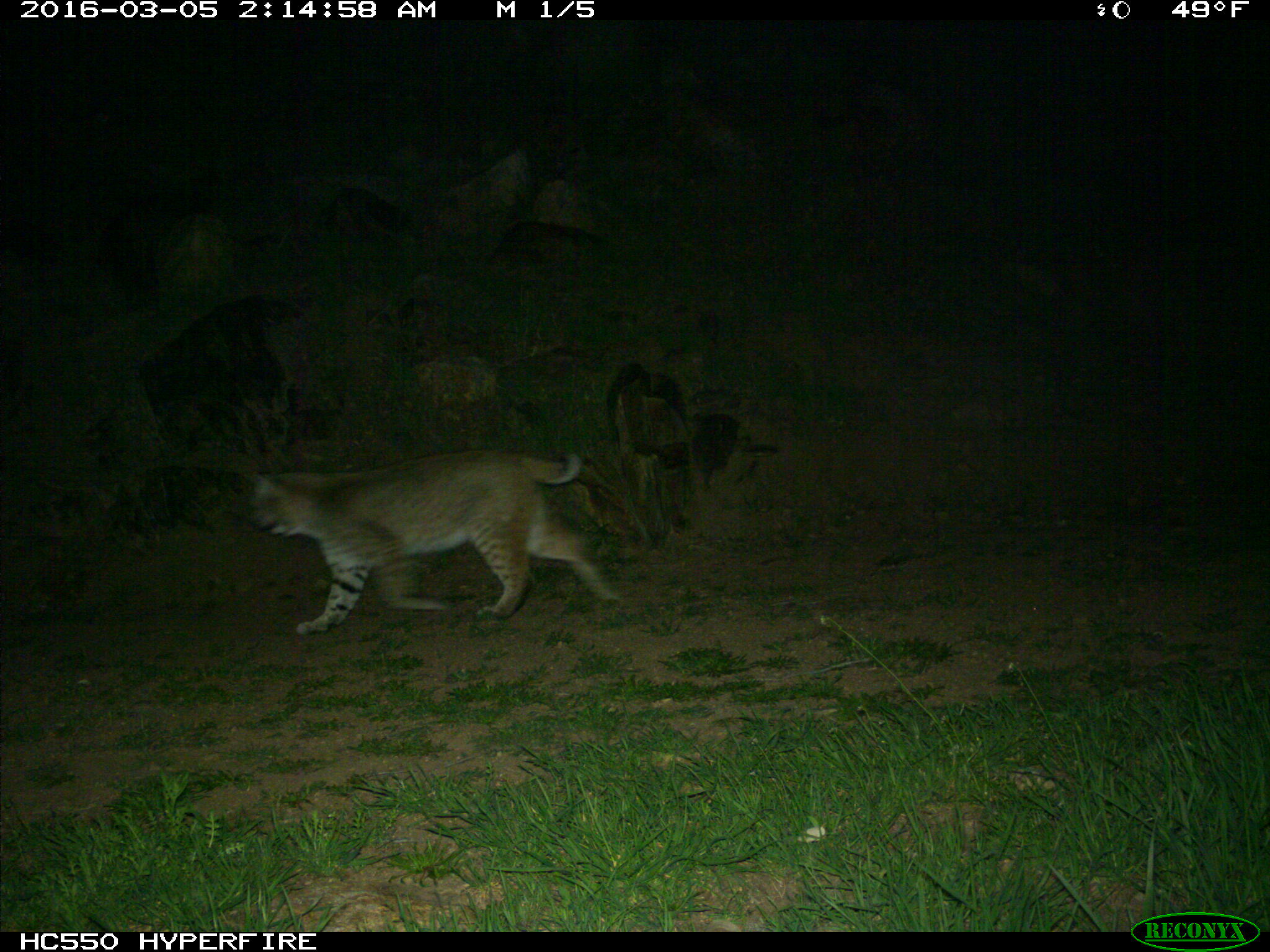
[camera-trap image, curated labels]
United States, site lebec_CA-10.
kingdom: Animalia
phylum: Chordata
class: Mammalia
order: Carnivora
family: Felidae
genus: Lynx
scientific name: Lynx rufus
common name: bobcat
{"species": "Lynx rufus (bobcat)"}